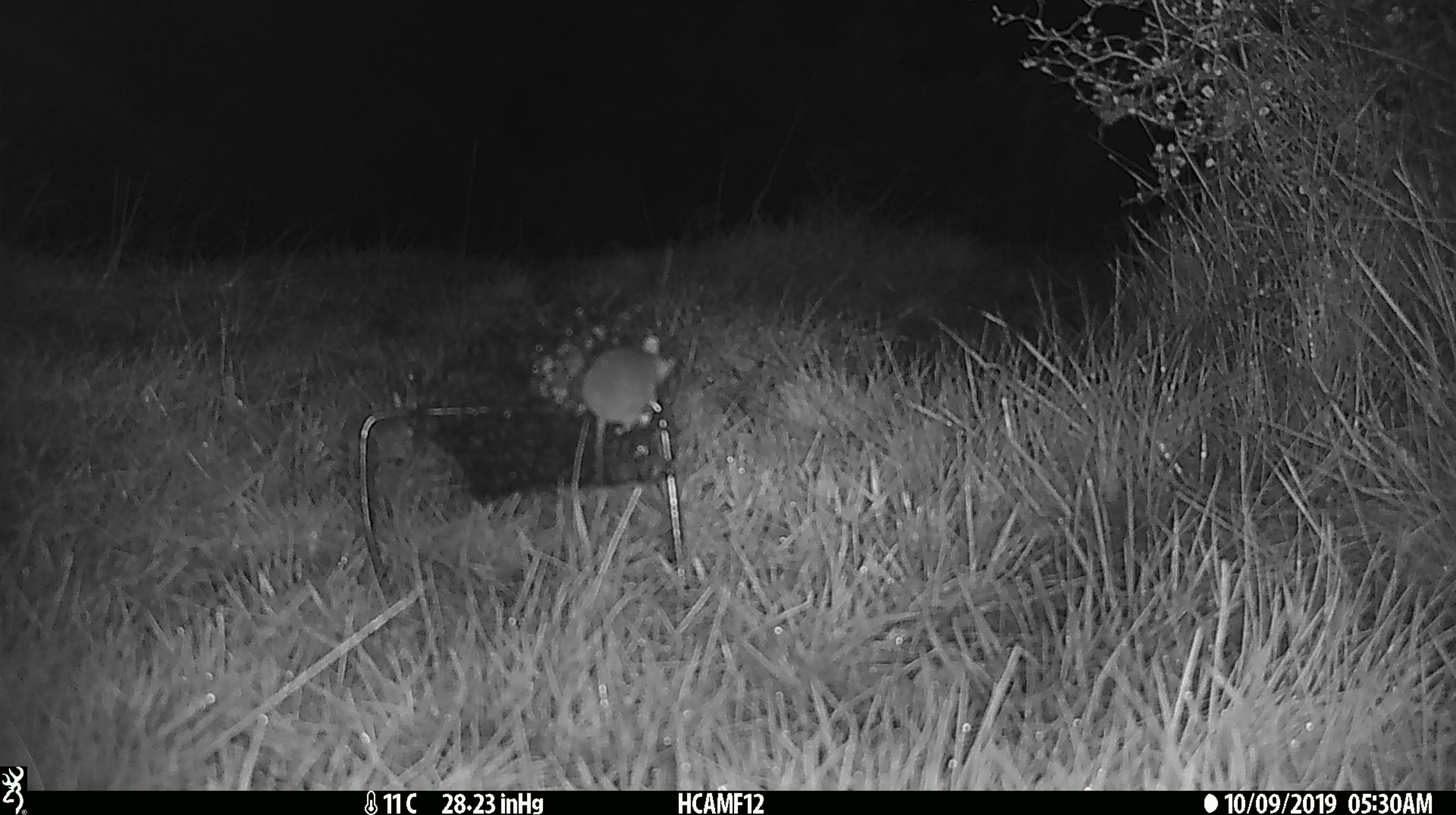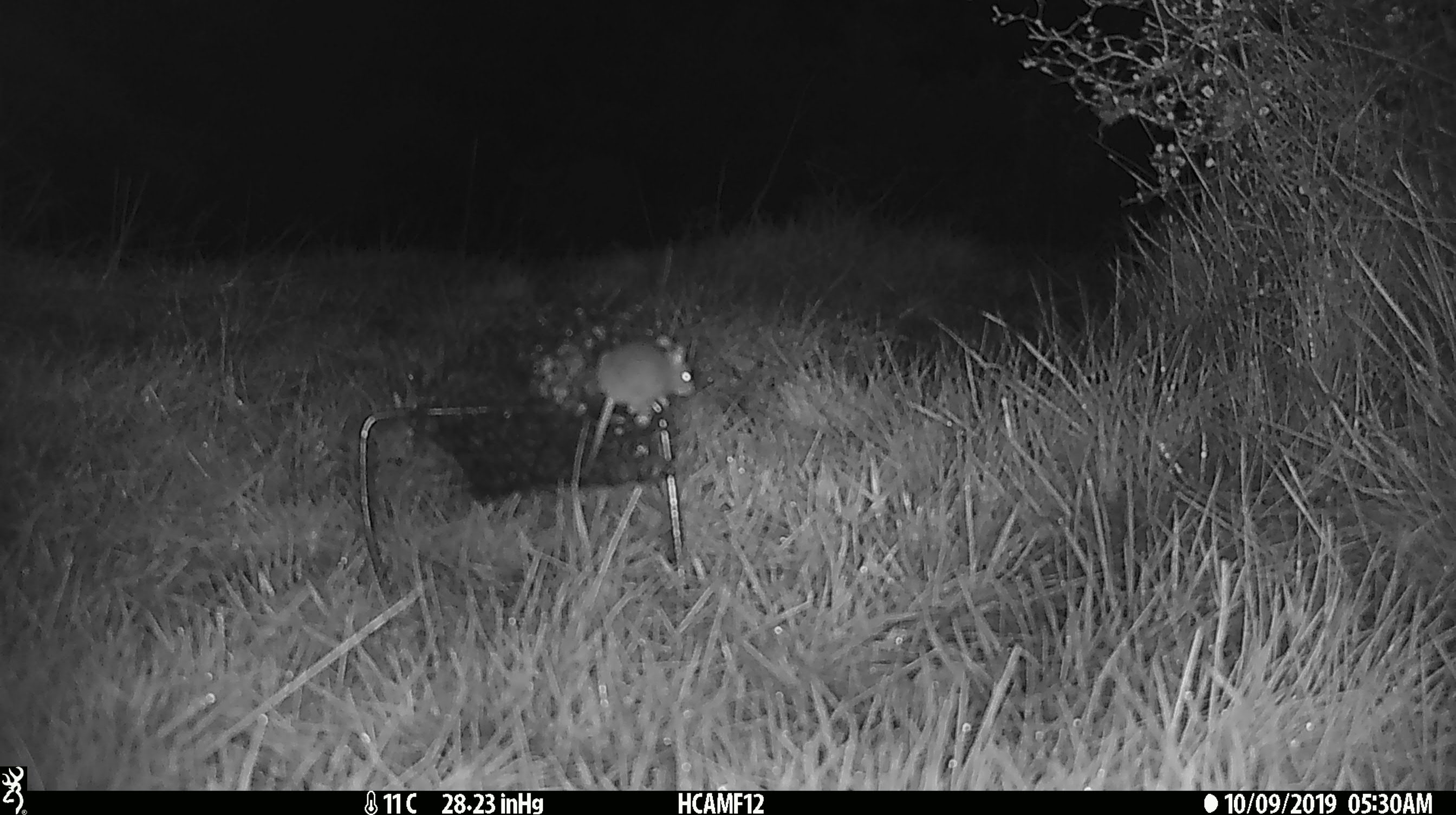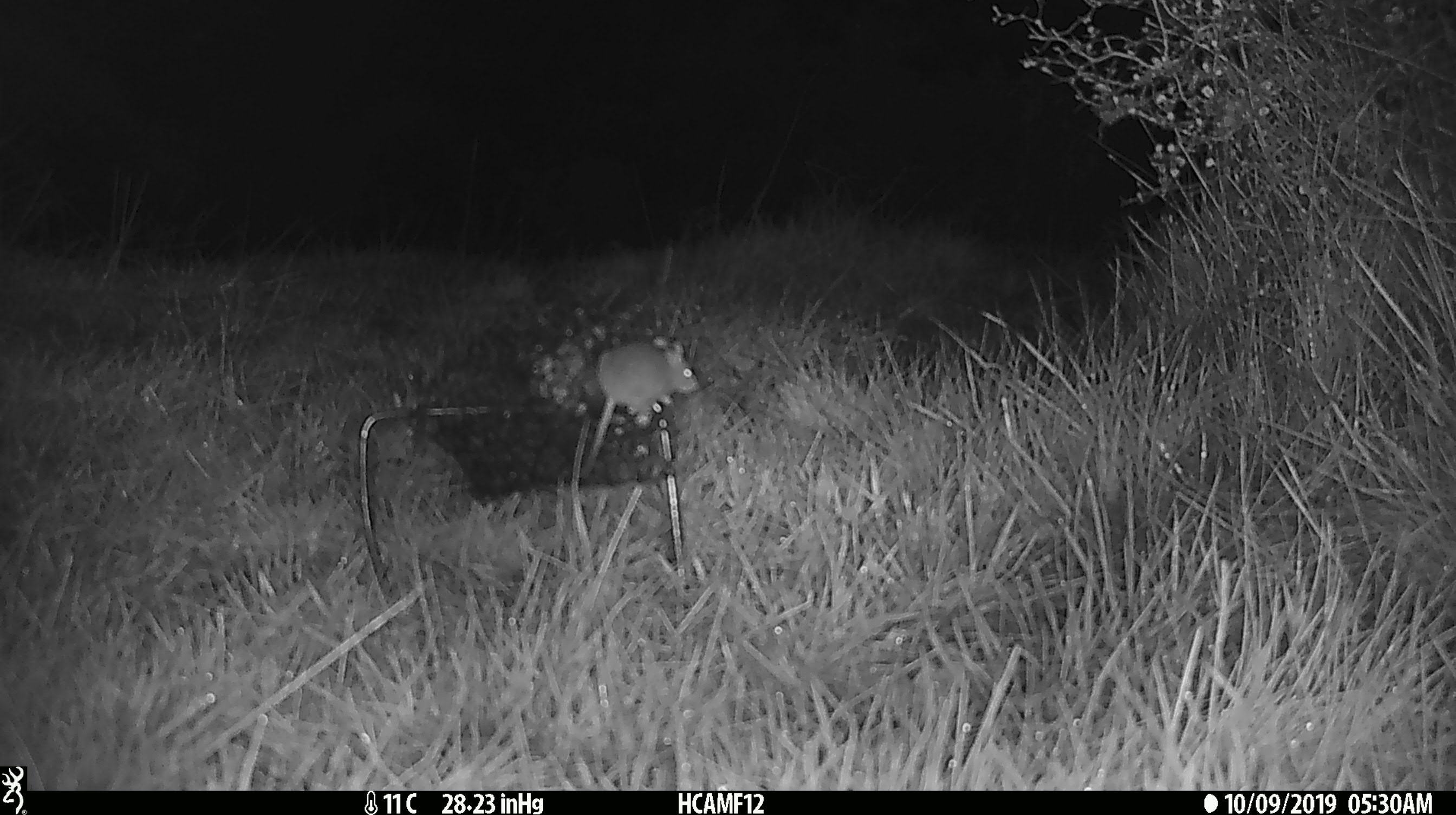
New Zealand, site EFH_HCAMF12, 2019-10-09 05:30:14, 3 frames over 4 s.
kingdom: Animalia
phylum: Chordata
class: Mammalia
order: Rodentia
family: Muridae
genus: Mus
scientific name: Mus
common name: mouse